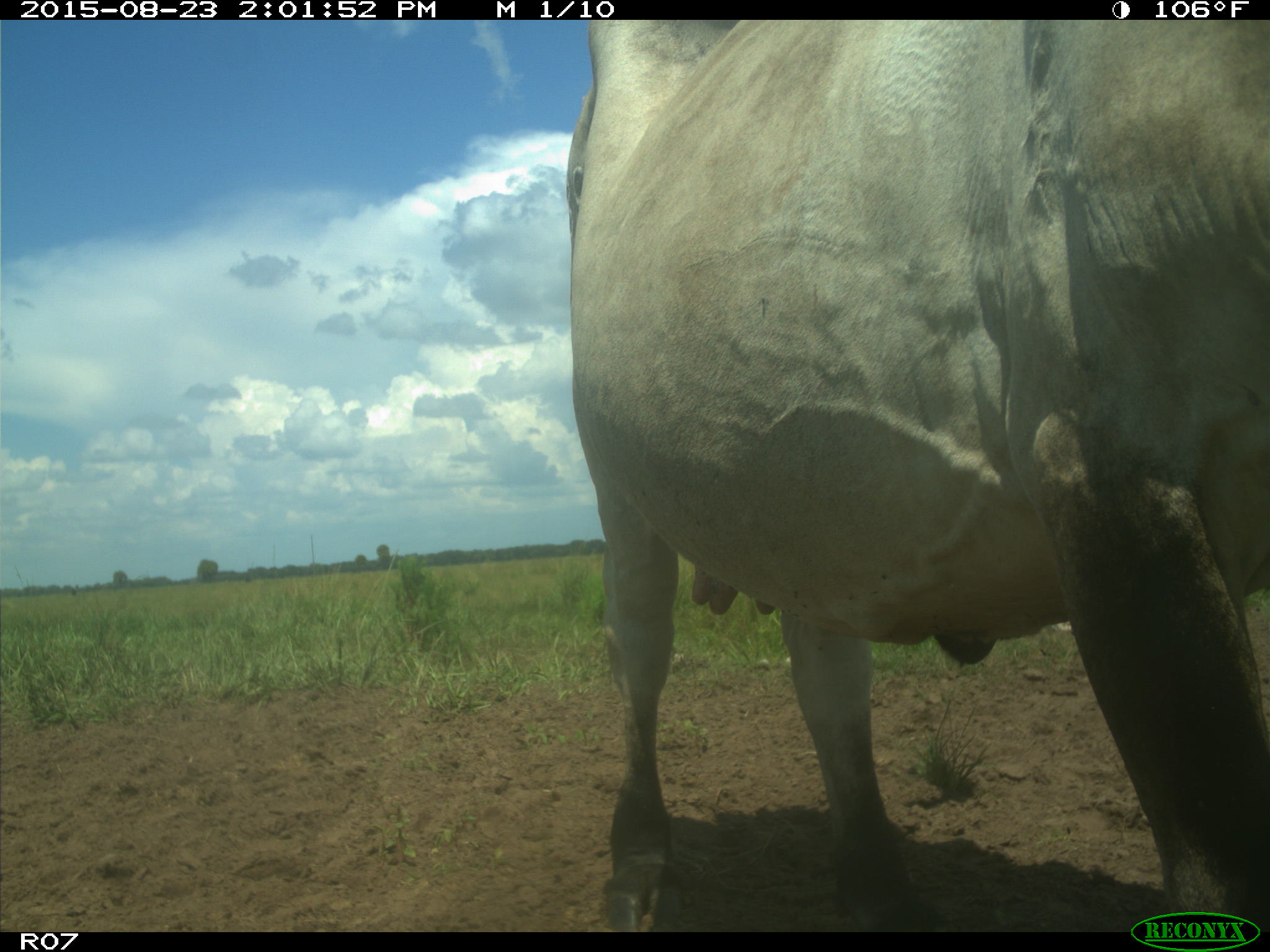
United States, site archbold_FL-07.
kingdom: Animalia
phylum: Chordata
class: Mammalia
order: Artiodactyla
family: Bovidae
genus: Bos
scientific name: Bos taurus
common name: domestic cow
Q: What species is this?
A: Bos taurus (domestic cow).